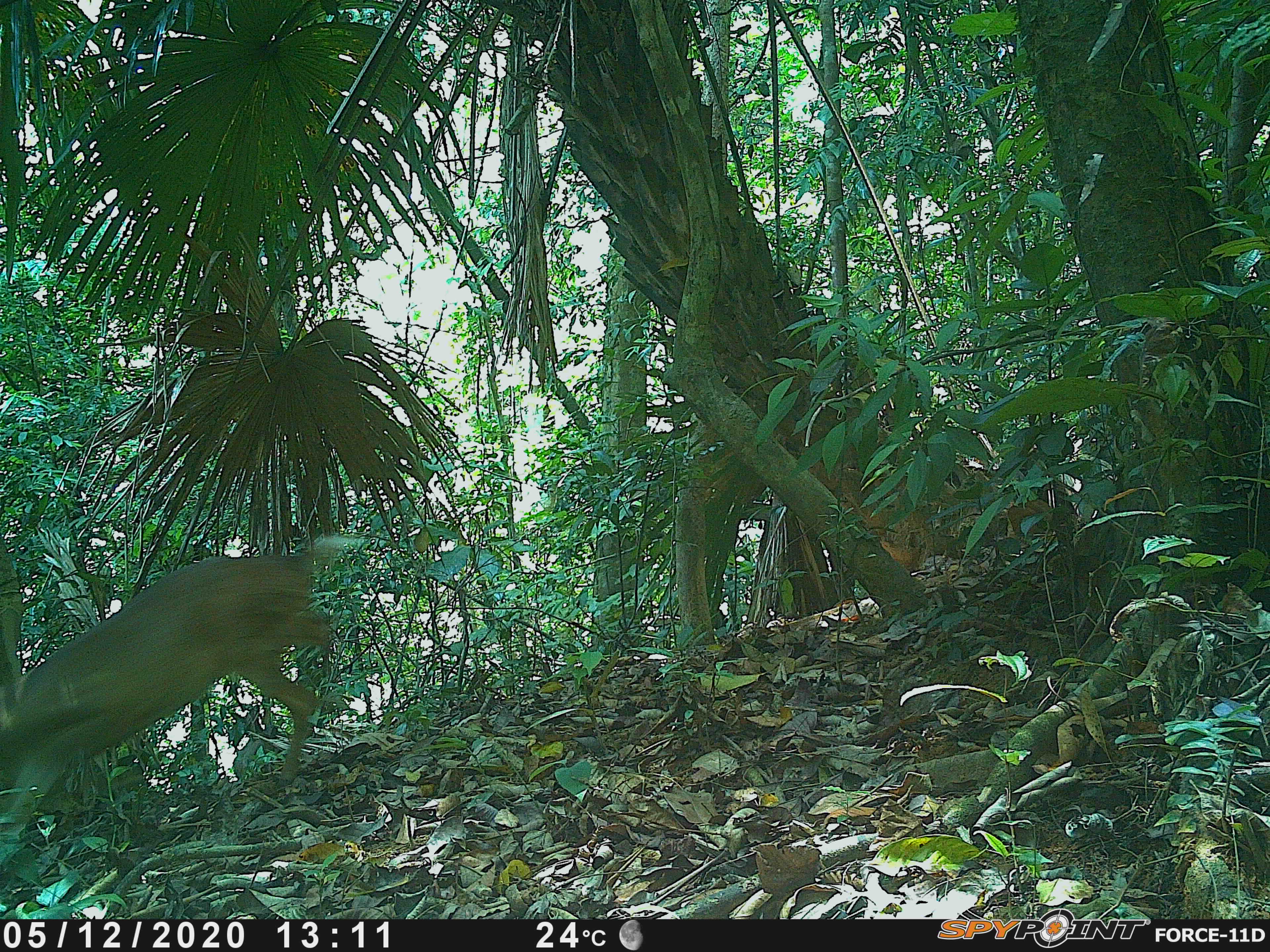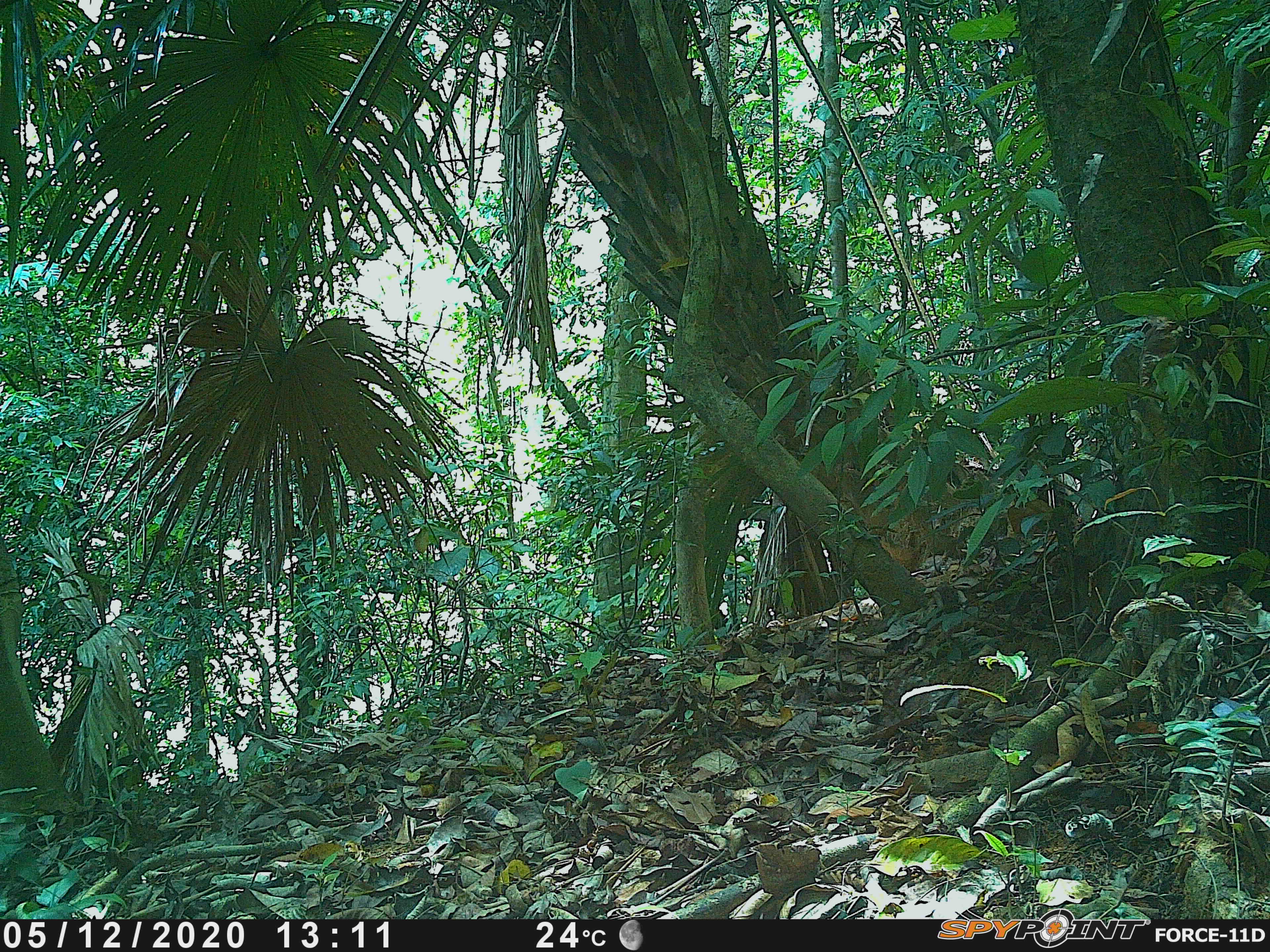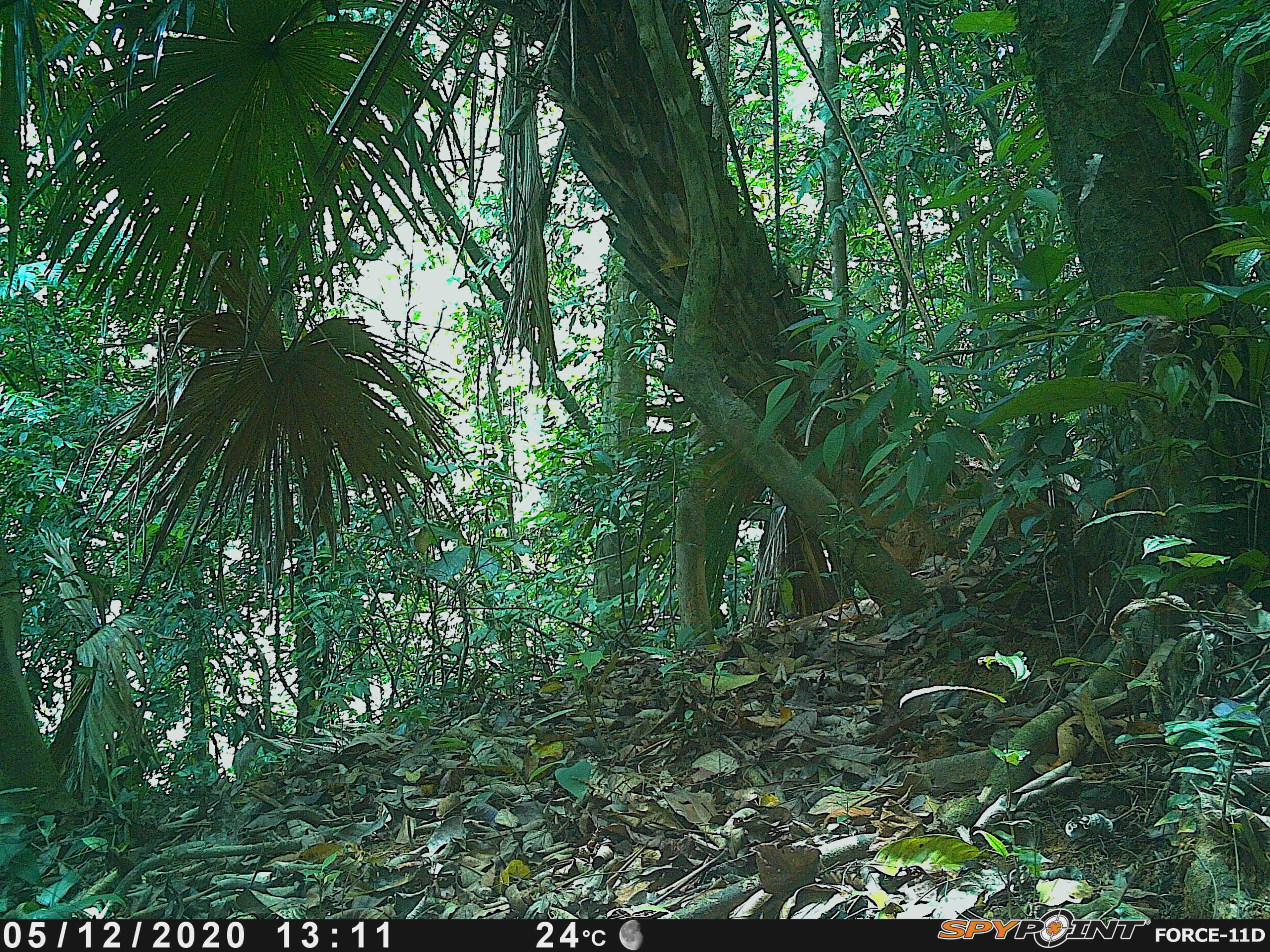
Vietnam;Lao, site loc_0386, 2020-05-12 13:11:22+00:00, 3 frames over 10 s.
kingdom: Animalia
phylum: Chordata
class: Mammalia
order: Artiodactyla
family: Cervidae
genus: Muntiacus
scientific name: Muntiacus vuquangensis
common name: large-antlered muntjac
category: large antlered muntjac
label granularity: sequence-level